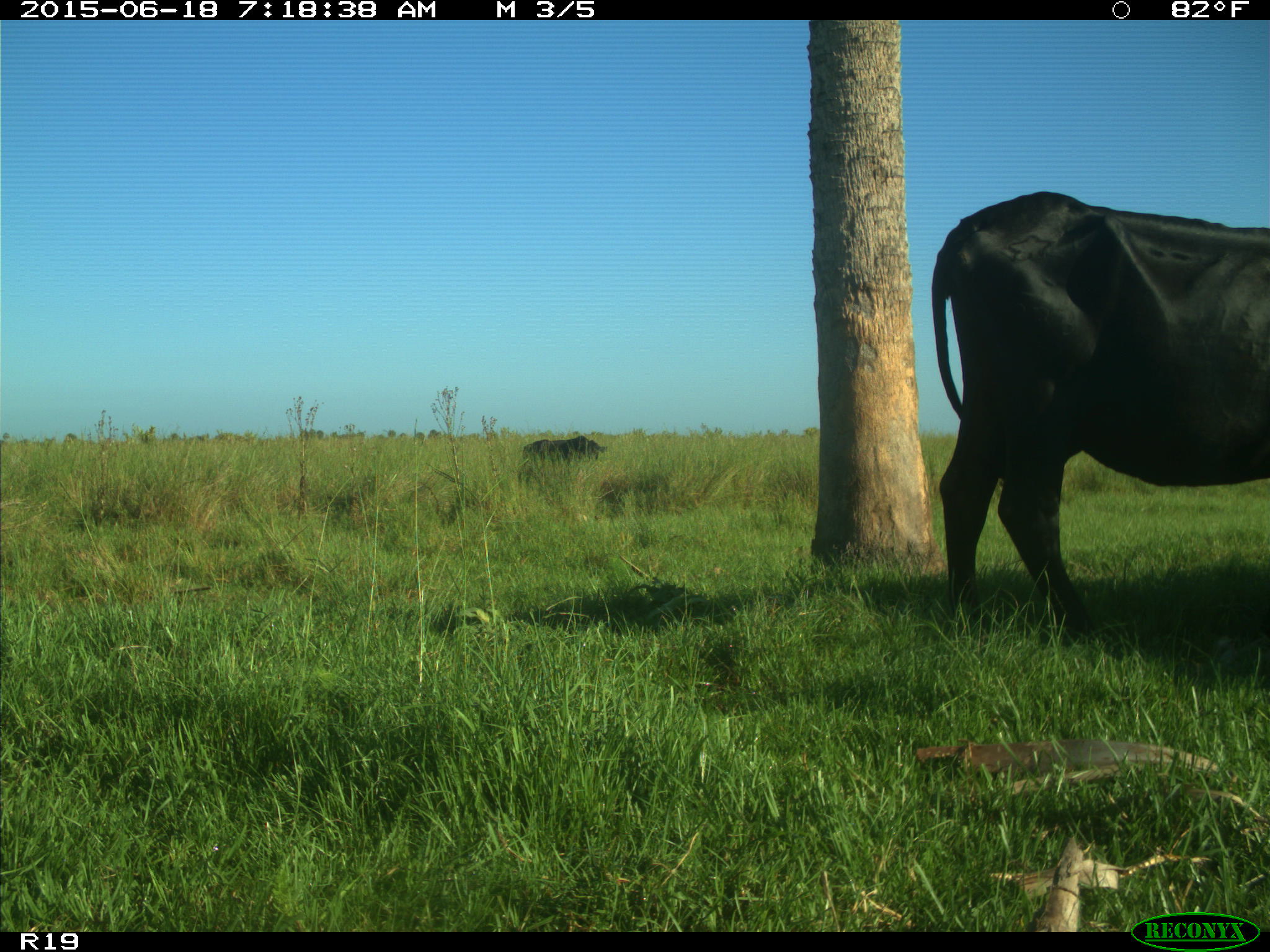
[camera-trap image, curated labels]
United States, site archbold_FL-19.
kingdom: Animalia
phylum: Chordata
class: Mammalia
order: Artiodactyla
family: Bovidae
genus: Bos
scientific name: Bos taurus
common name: domestic cow